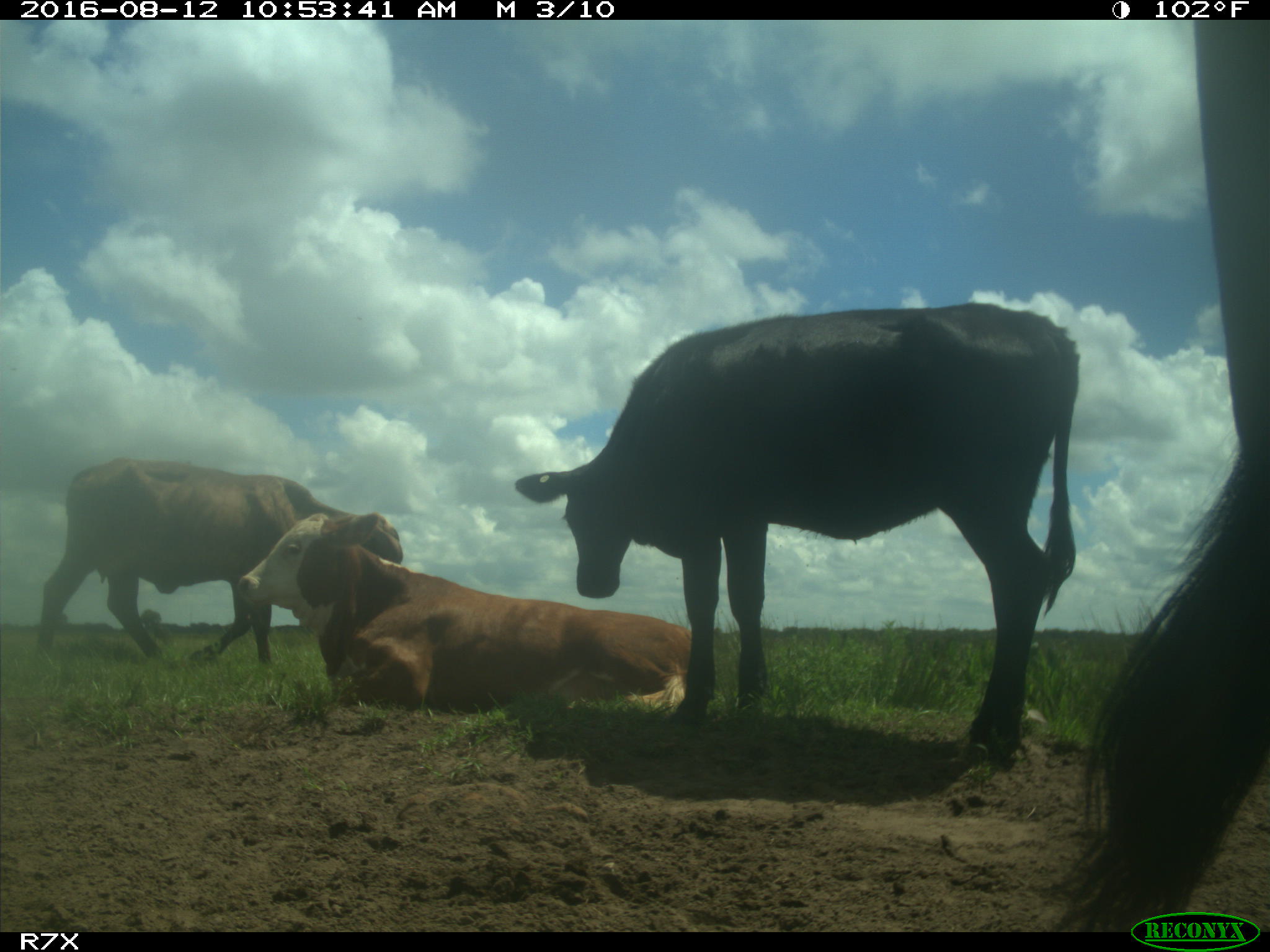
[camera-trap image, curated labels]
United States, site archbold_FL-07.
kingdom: Animalia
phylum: Chordata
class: Mammalia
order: Artiodactyla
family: Bovidae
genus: Bos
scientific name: Bos taurus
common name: domestic cow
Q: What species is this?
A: Bos taurus (domestic cow).